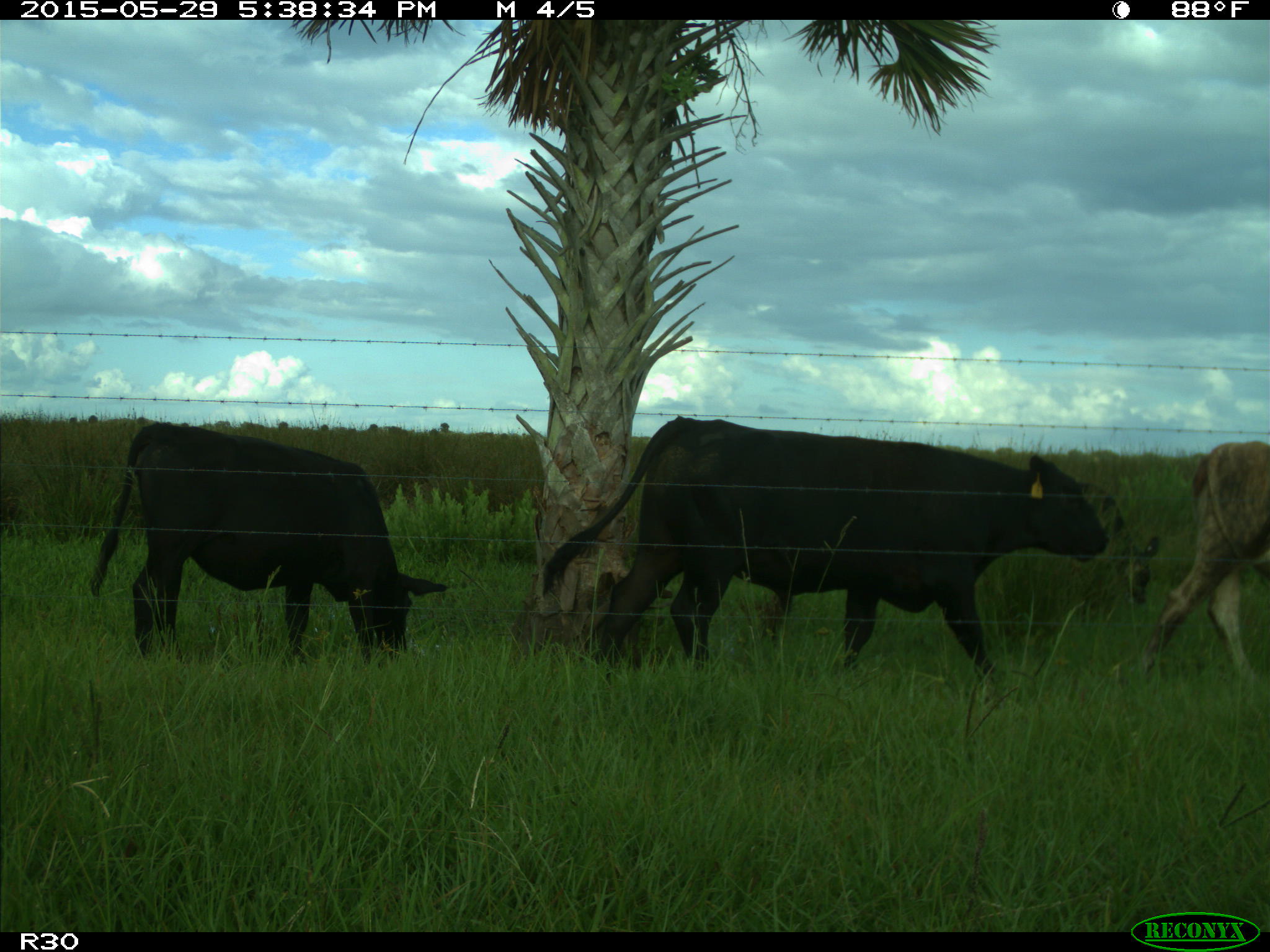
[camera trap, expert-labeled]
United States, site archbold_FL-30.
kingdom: Animalia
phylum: Chordata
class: Mammalia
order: Artiodactyla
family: Bovidae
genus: Bos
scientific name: Bos taurus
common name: domestic cow